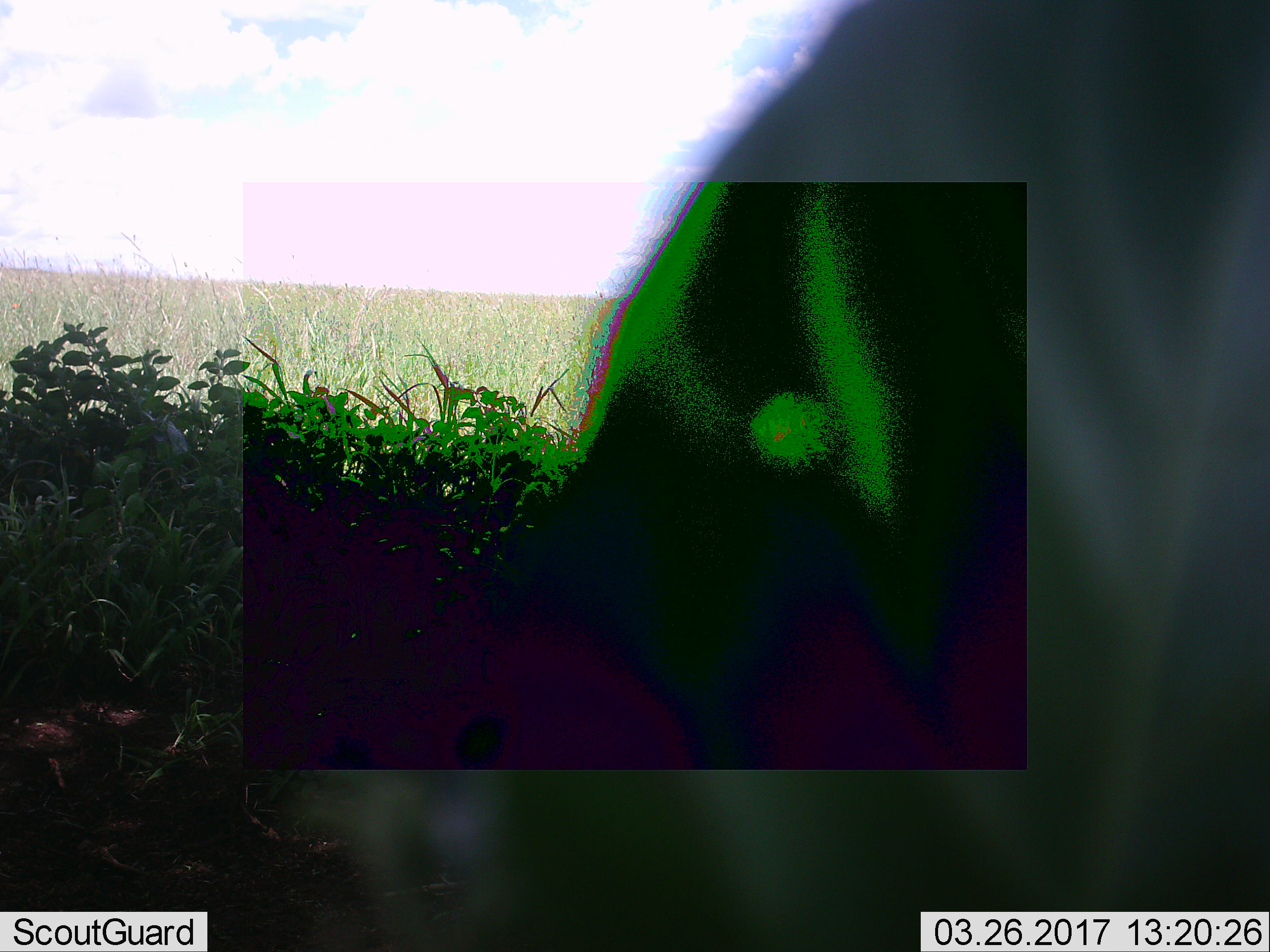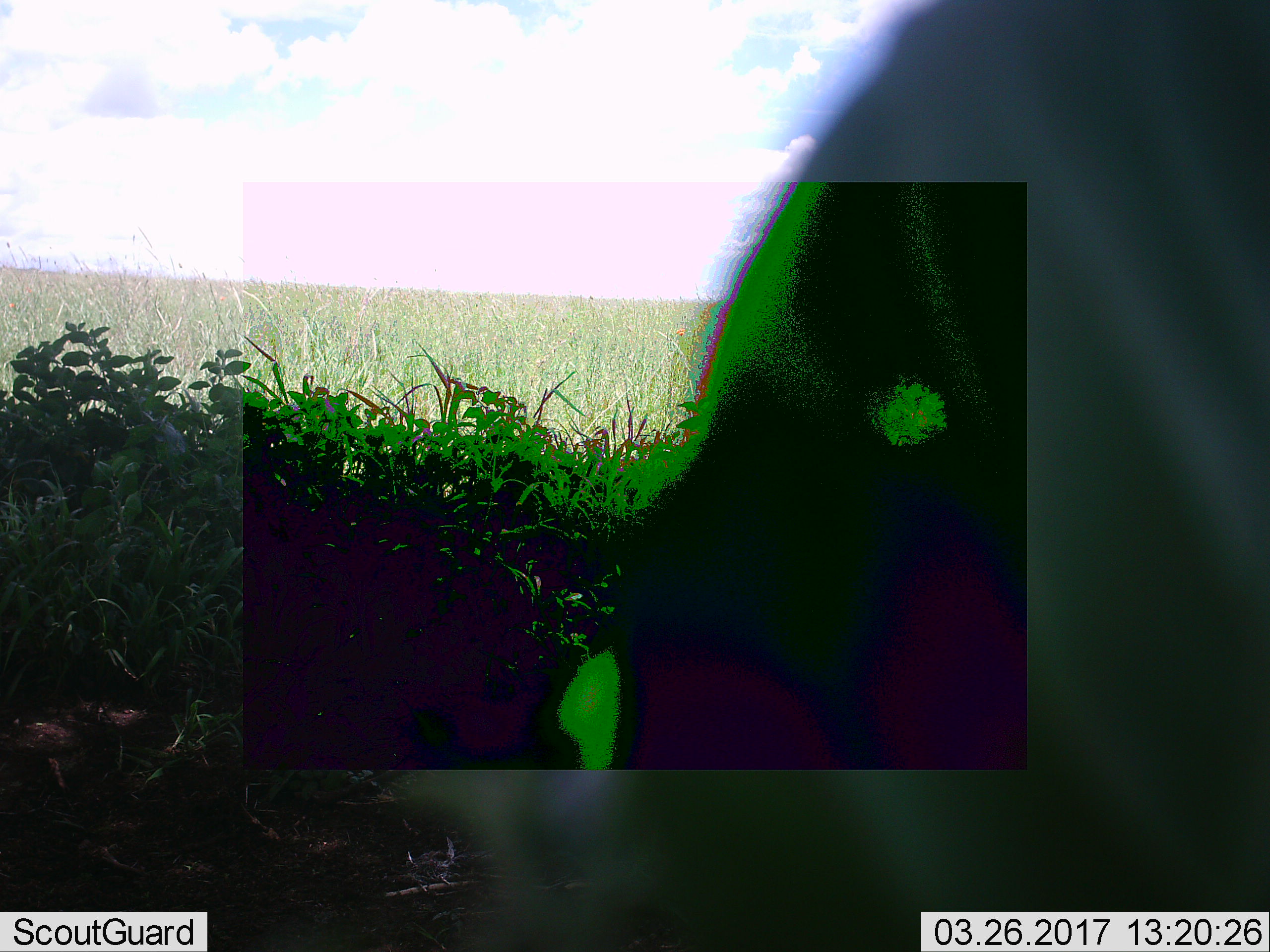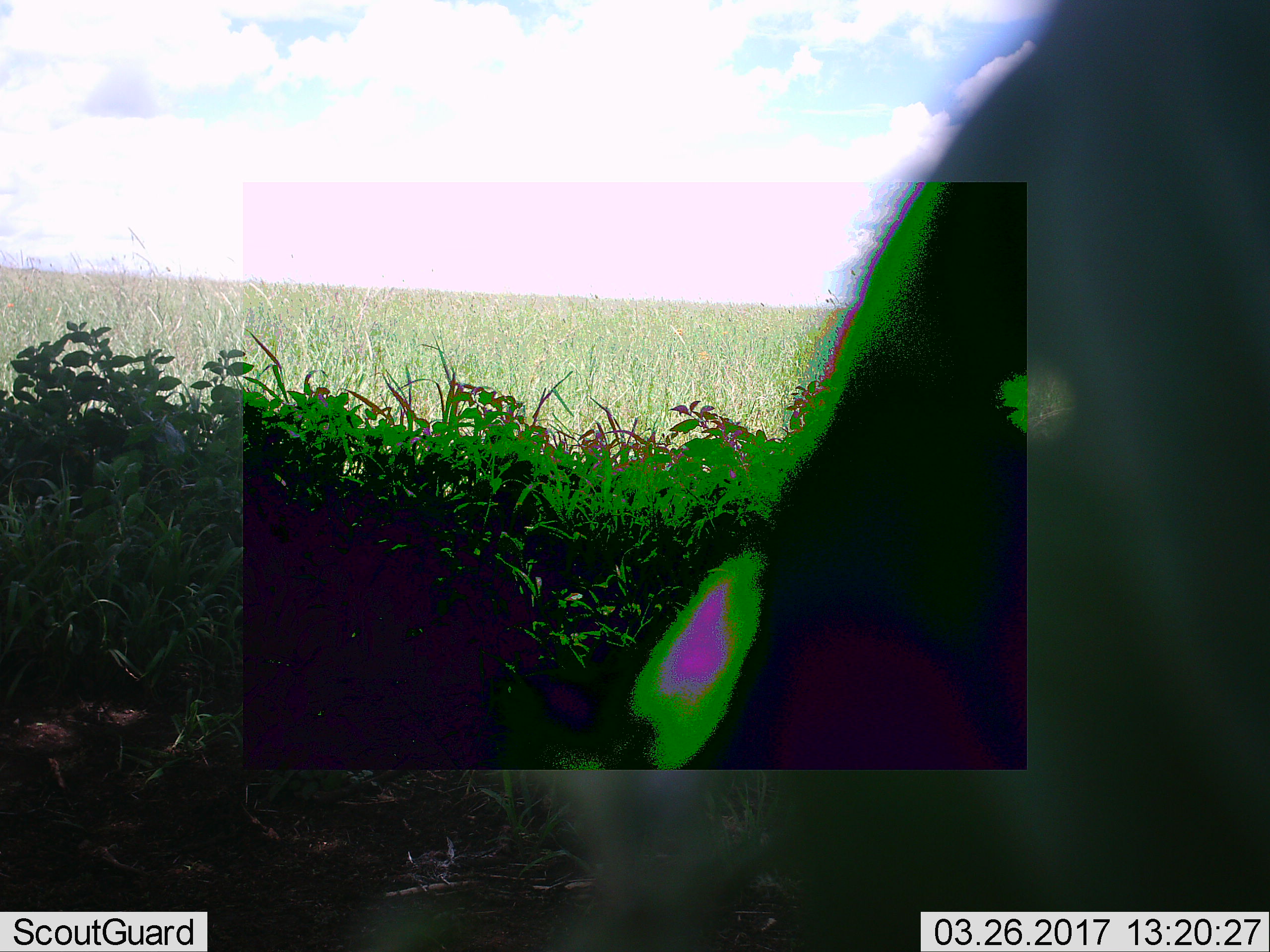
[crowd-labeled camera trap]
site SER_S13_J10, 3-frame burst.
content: unidentified animal